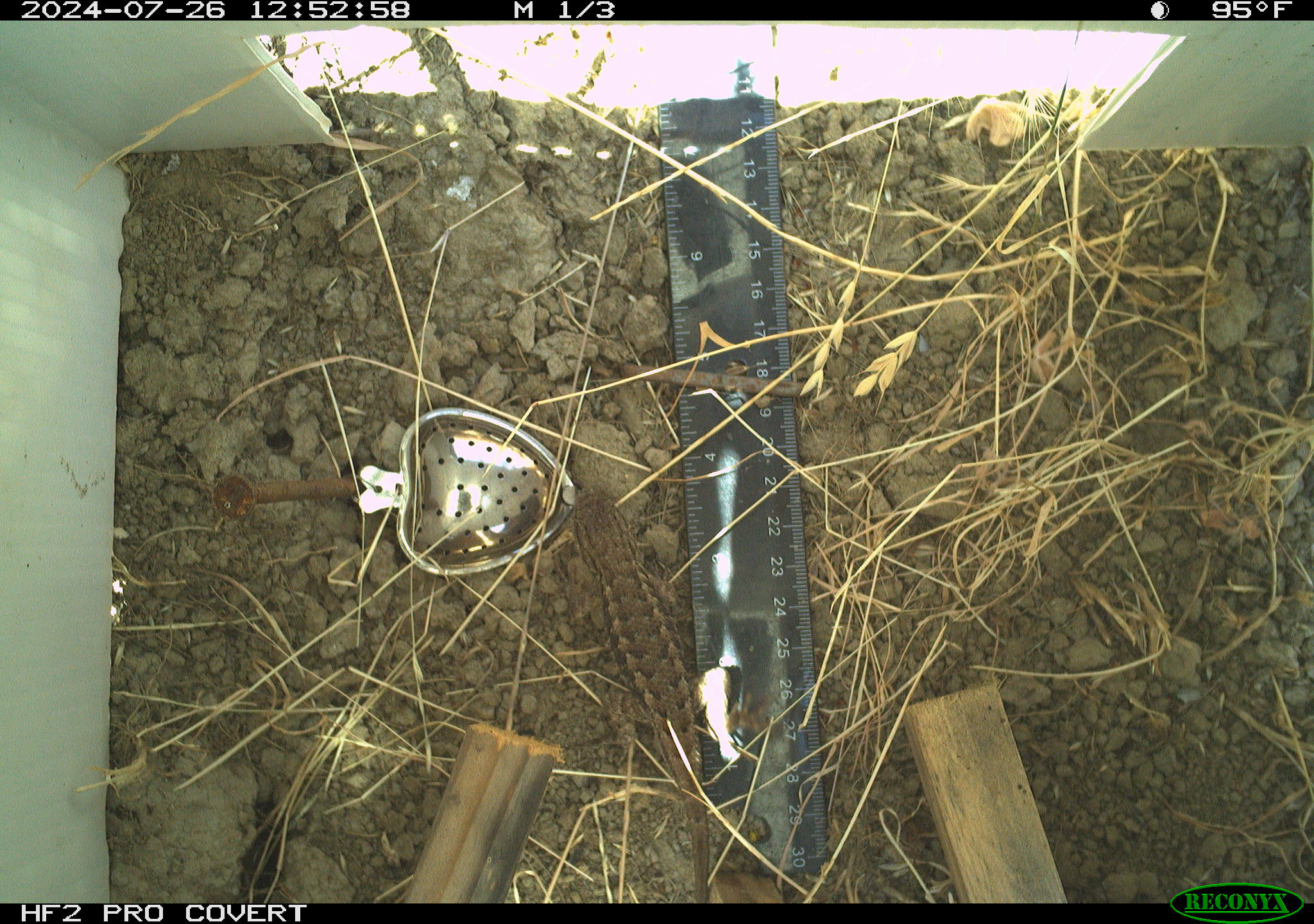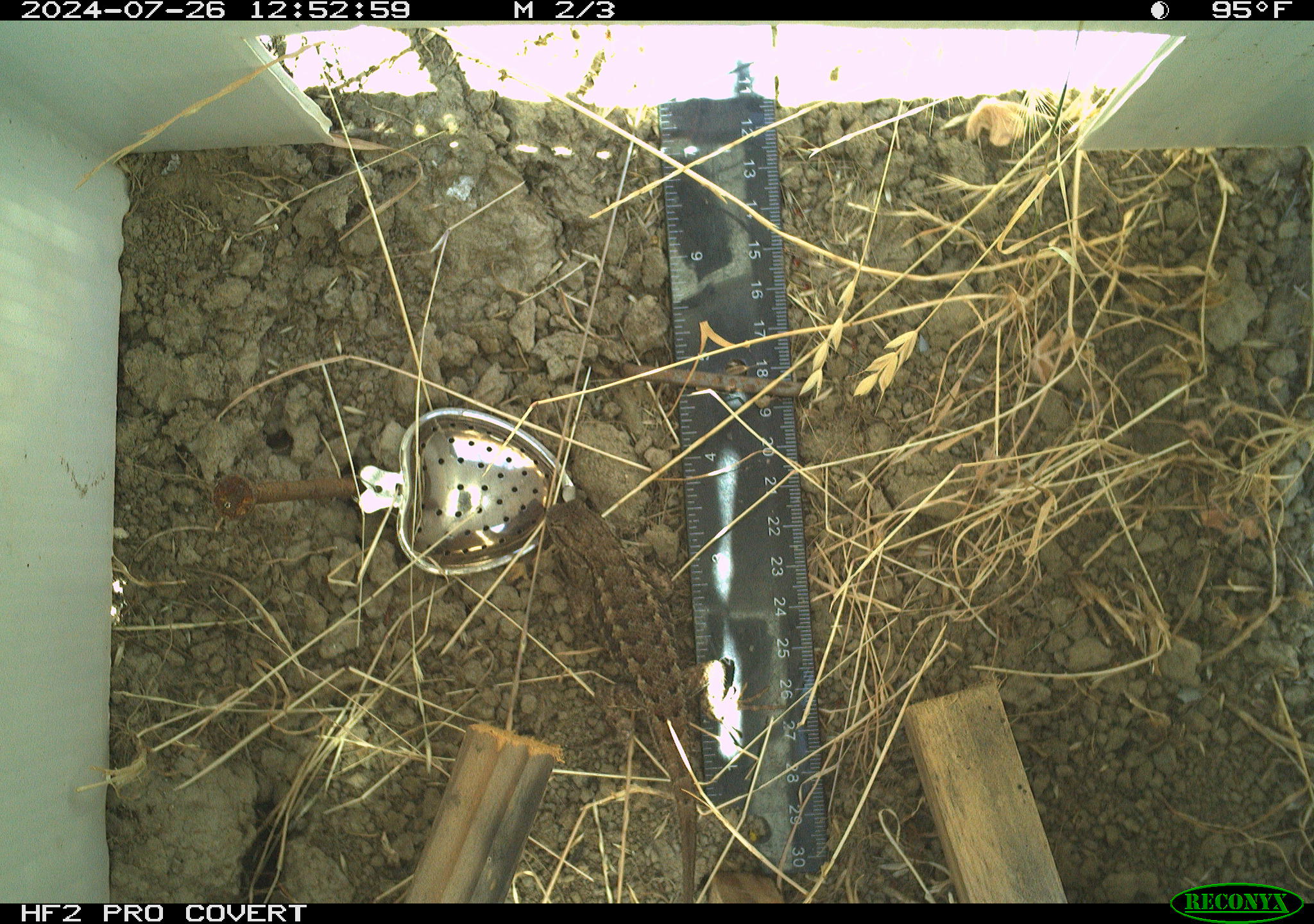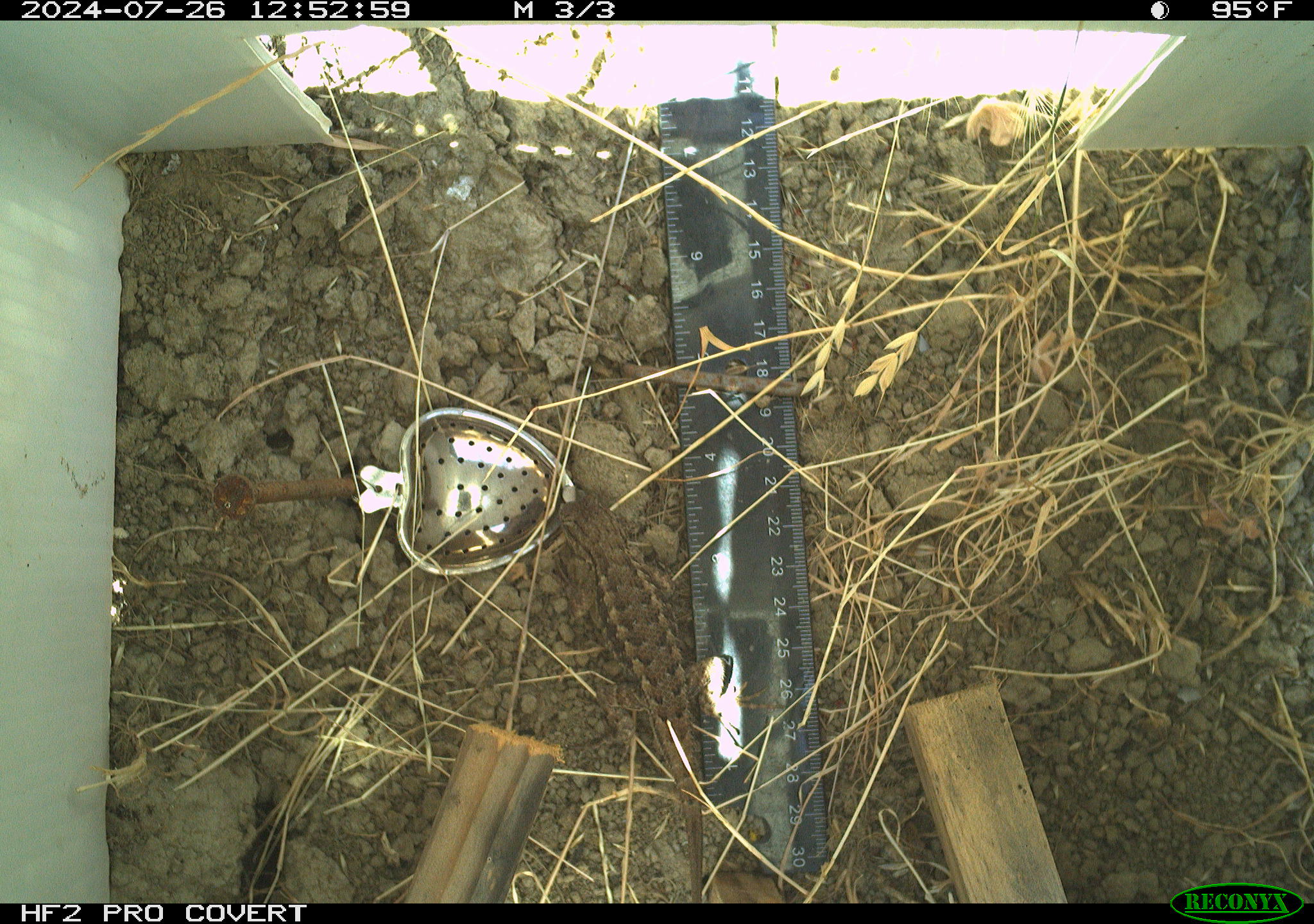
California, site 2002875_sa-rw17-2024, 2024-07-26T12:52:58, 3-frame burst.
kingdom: Animalia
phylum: Chordata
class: Reptilia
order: Squamata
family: Phrynosomatidae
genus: Sceloporus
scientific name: Sceloporus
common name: spiny lizards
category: sceloporus species